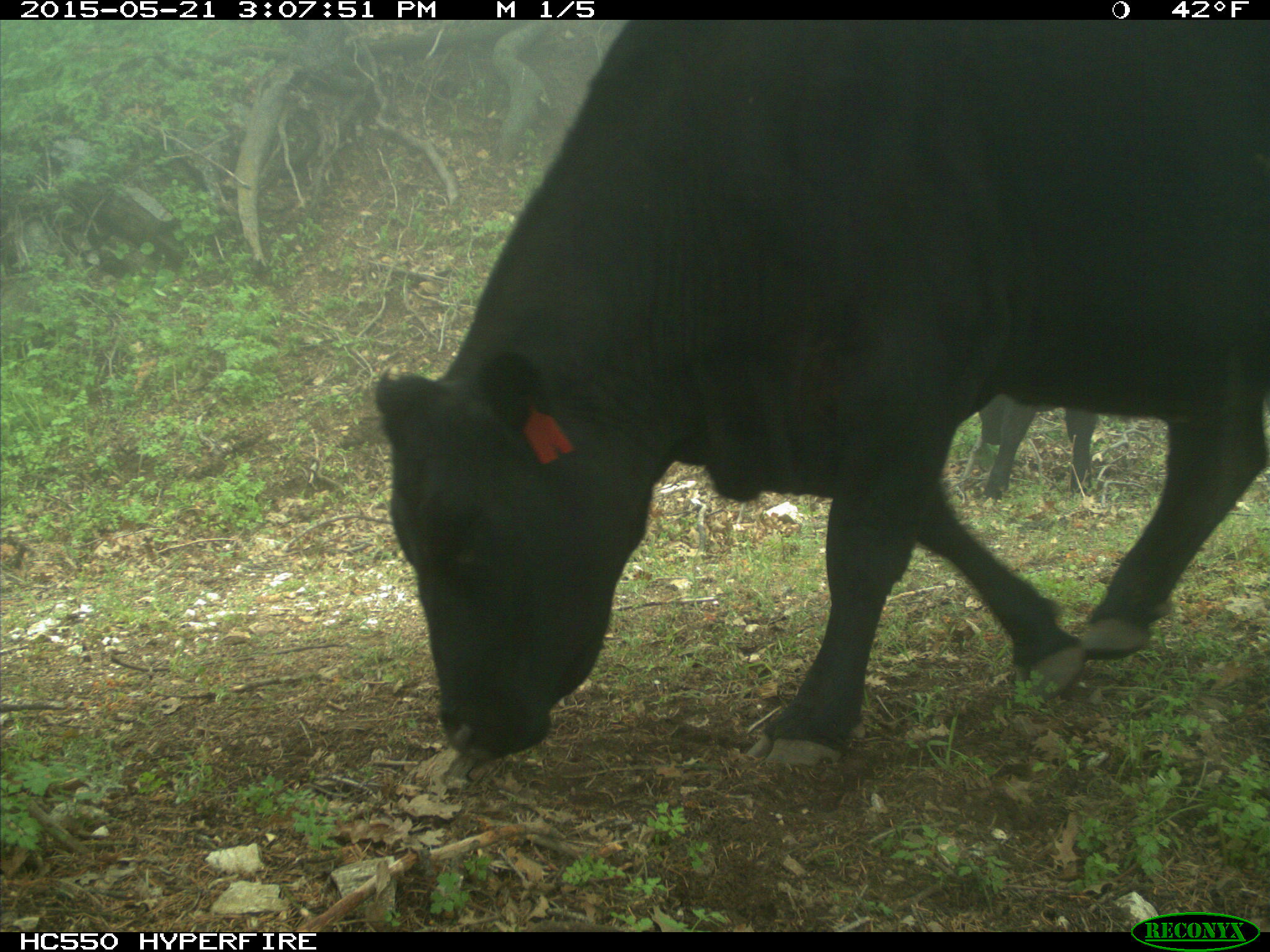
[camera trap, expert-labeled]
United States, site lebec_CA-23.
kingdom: Animalia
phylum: Chordata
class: Mammalia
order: Artiodactyla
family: Bovidae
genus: Bos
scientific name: Bos taurus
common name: domestic cow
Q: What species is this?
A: Bos taurus (domestic cow).